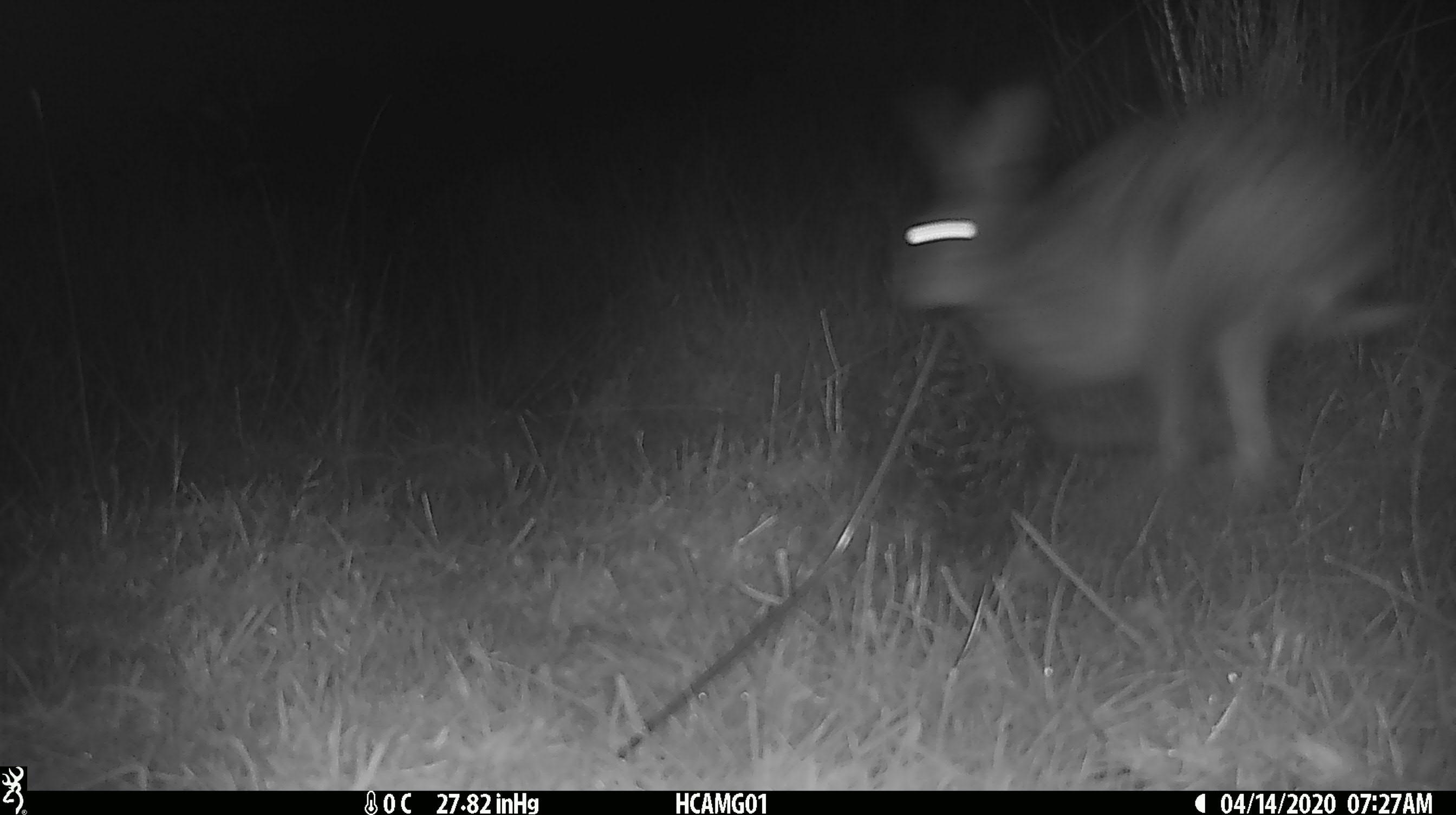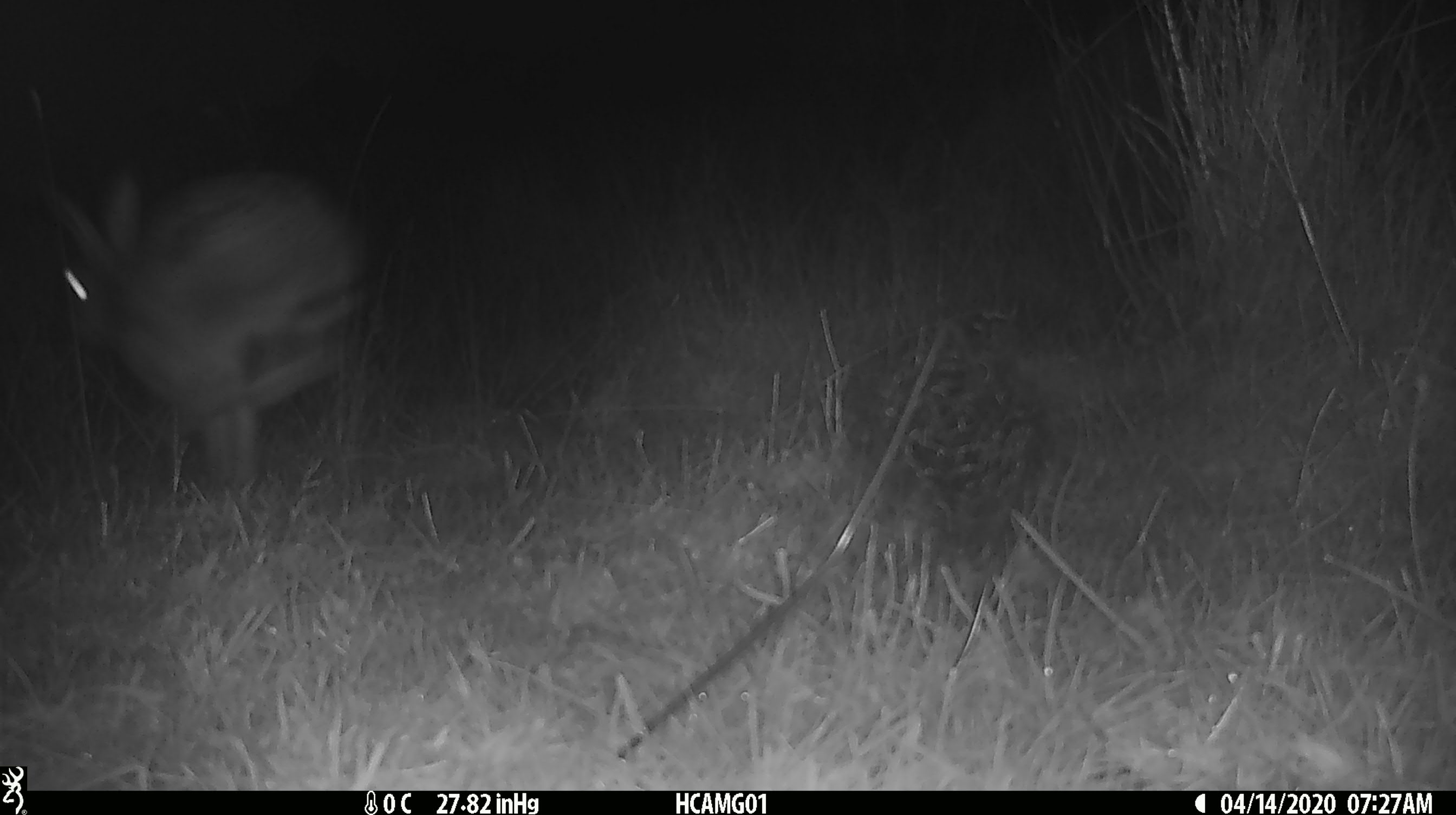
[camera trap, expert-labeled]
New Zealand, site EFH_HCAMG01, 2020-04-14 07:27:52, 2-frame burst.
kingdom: Animalia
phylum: Chordata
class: Mammalia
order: Lagomorpha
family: Leporidae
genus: Lepus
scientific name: Lepus europaeus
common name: brown hare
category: hare